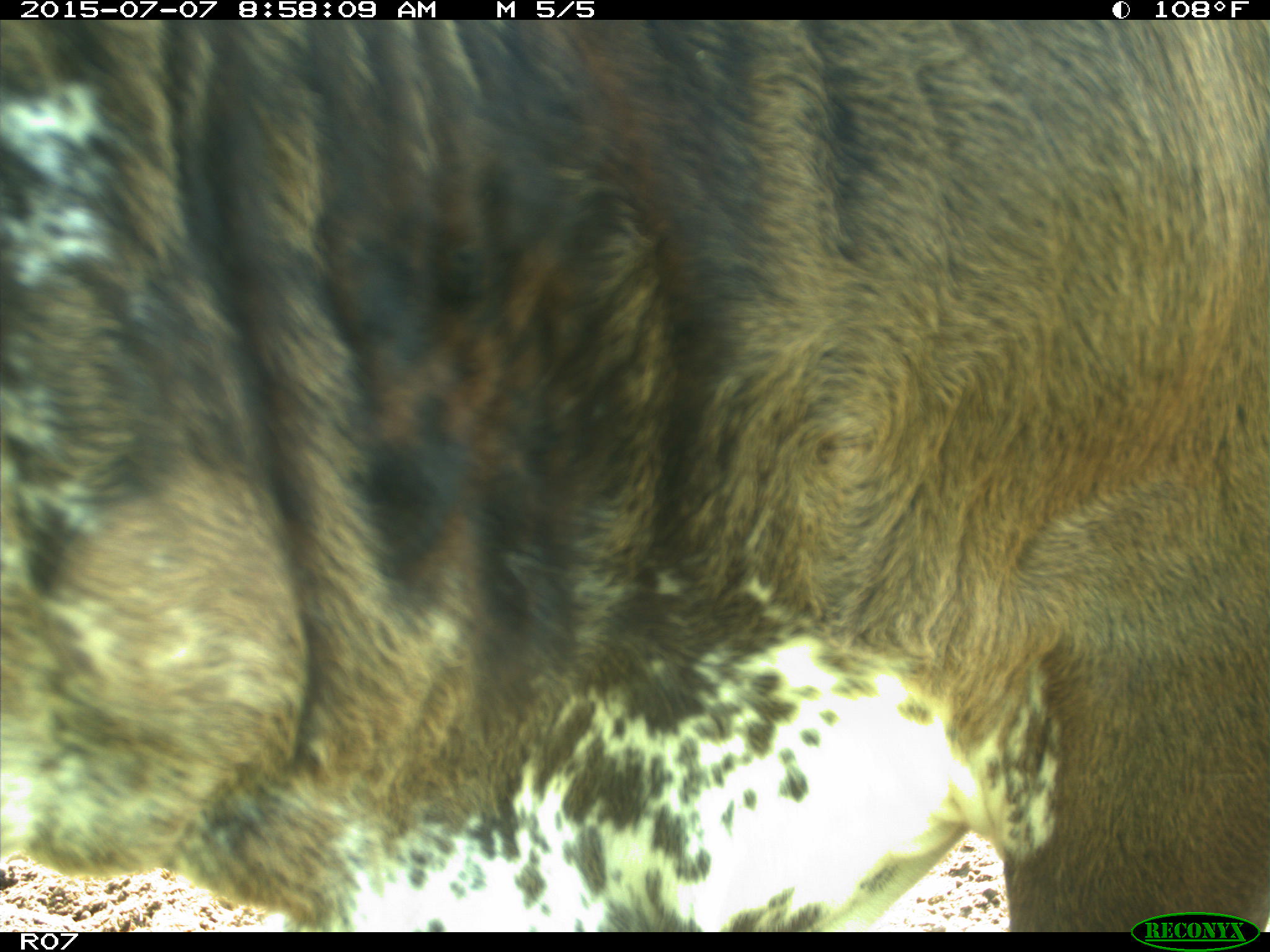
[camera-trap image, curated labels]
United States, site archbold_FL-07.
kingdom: Animalia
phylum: Chordata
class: Mammalia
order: Artiodactyla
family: Bovidae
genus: Bos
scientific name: Bos taurus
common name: domestic cow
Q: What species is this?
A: Bos taurus (domestic cow).